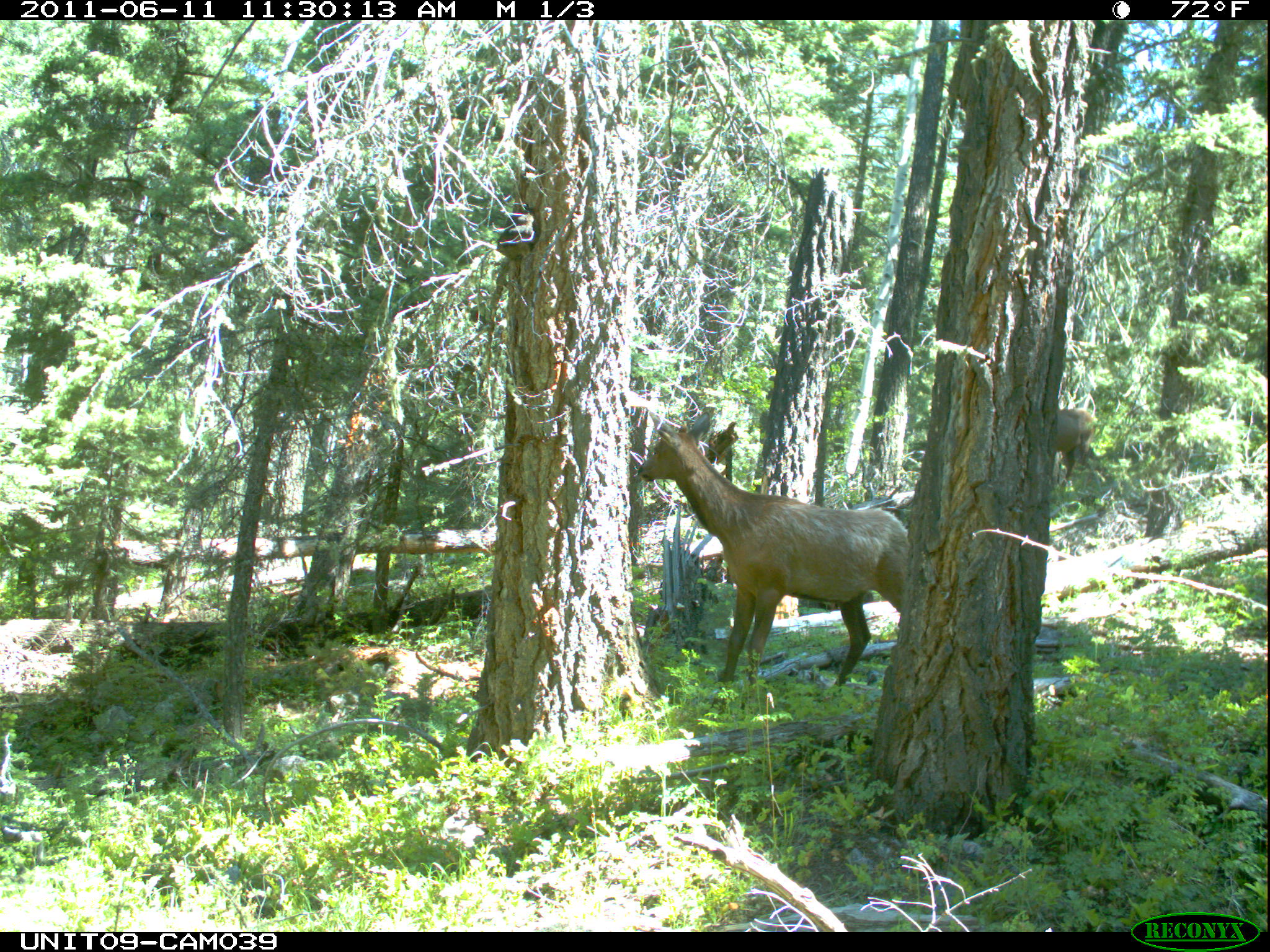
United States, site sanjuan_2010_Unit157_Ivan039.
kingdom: Animalia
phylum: Chordata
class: Mammalia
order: Artiodactyla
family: Cervidae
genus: Cervus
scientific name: Cervus elaphus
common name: red deer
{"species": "Cervus elaphus (red deer)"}